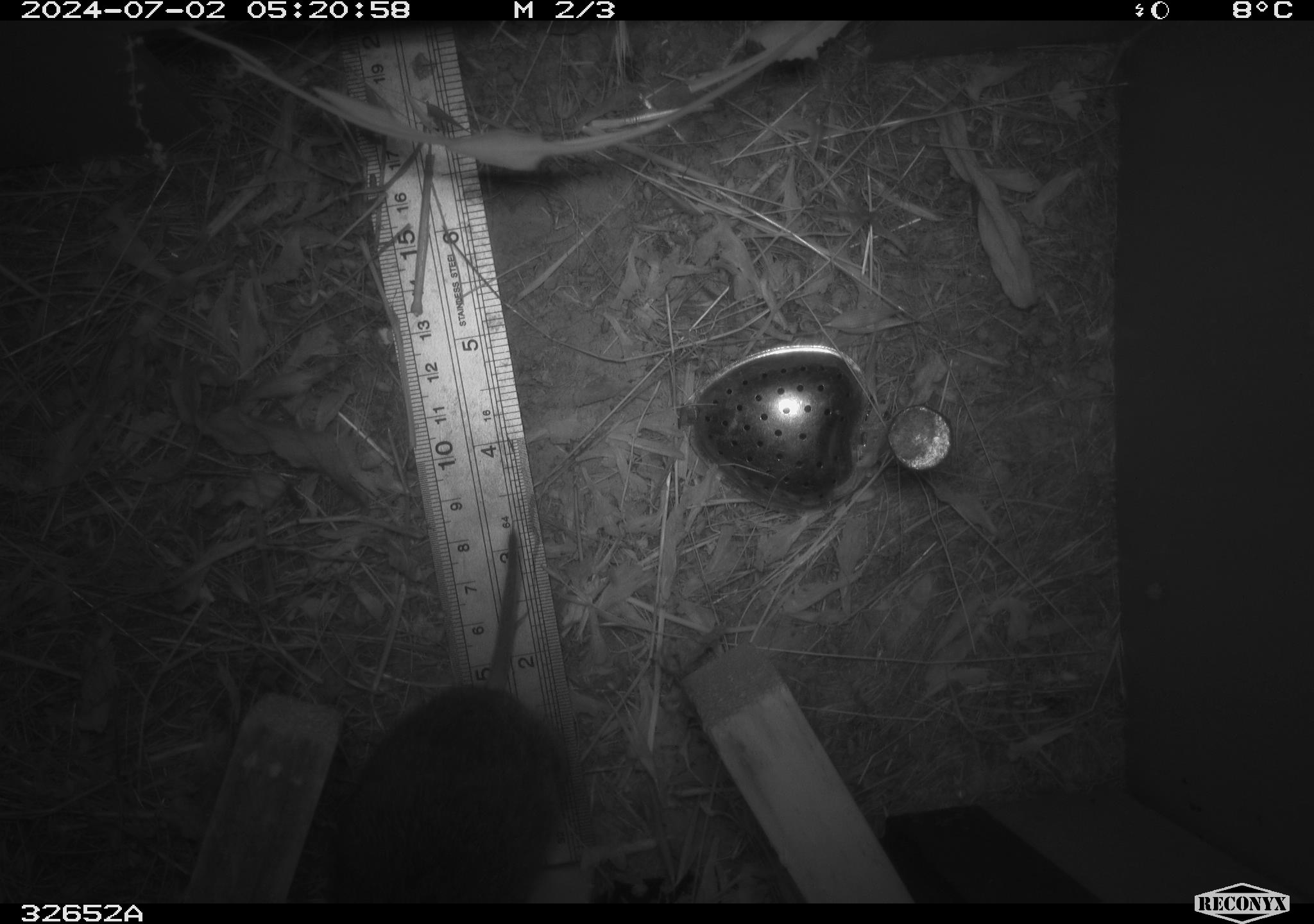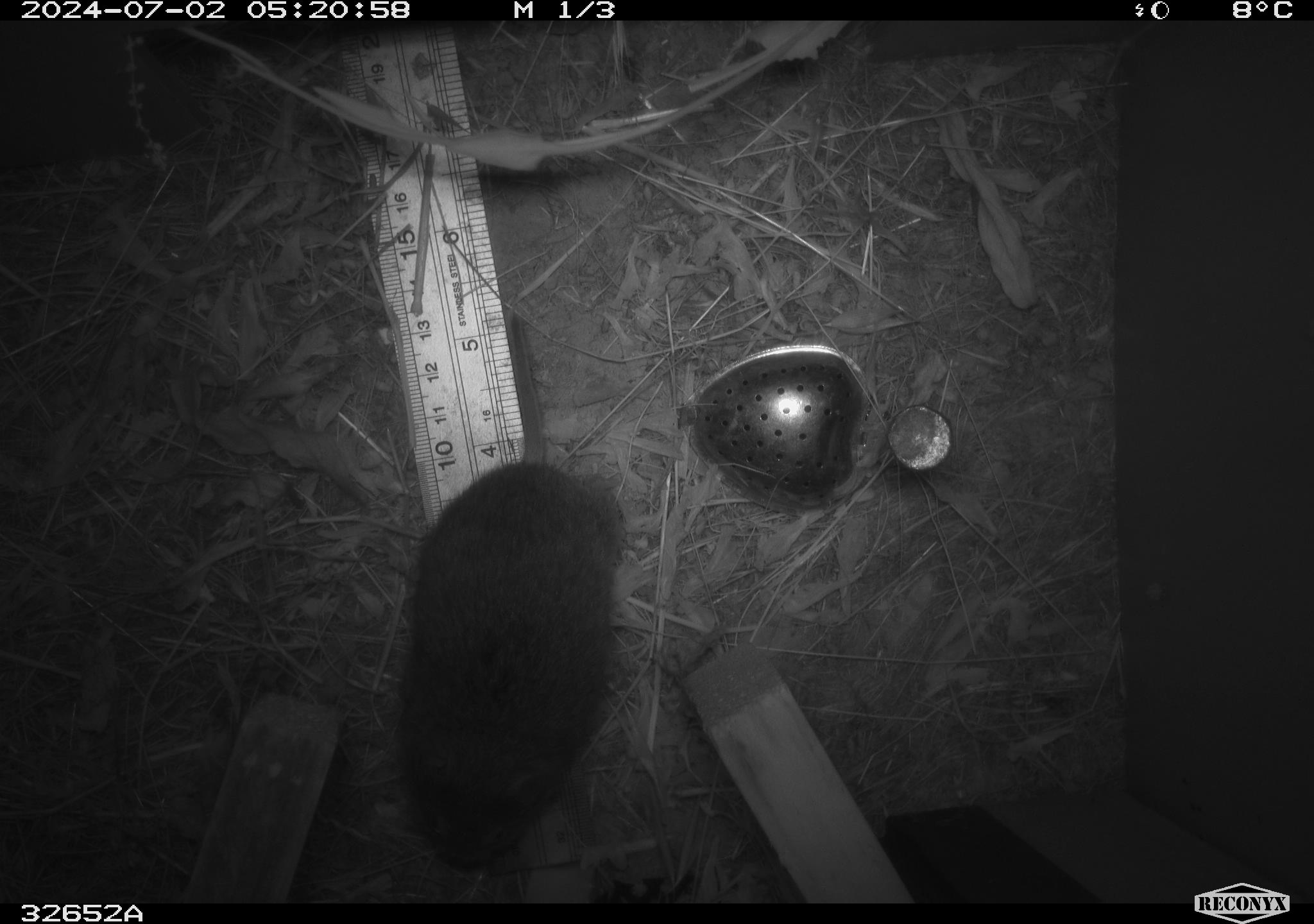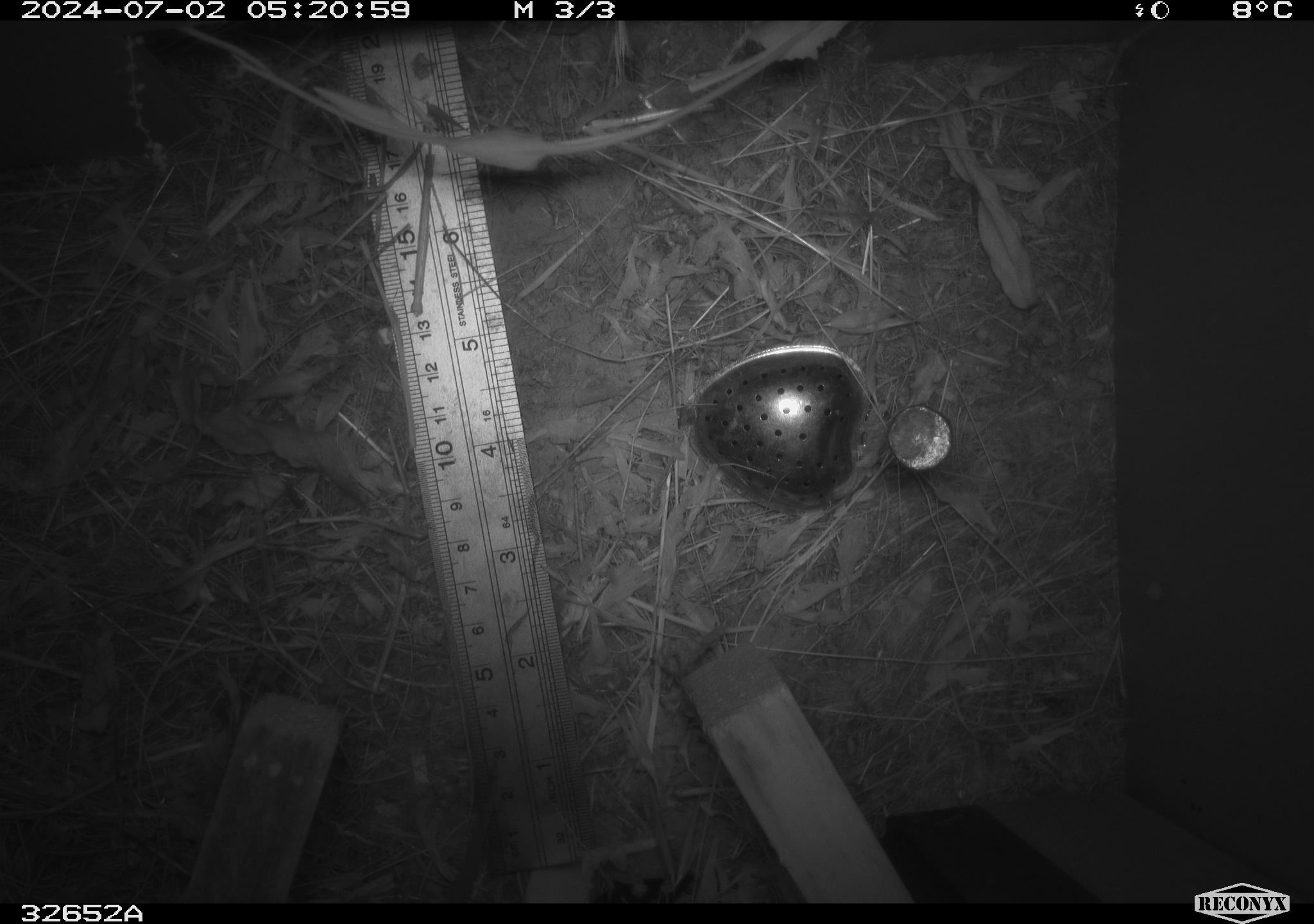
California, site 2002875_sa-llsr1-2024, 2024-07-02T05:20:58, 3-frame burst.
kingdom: Animalia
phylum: Chordata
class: Mammalia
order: Rodentia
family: Cricetidae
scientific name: Arvicolinae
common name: voles, lemmings, and muskrats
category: arvicolinae subfamily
Arvicolinae subfamily (voles, lemmings, and muskrats) (Arvicolinae).